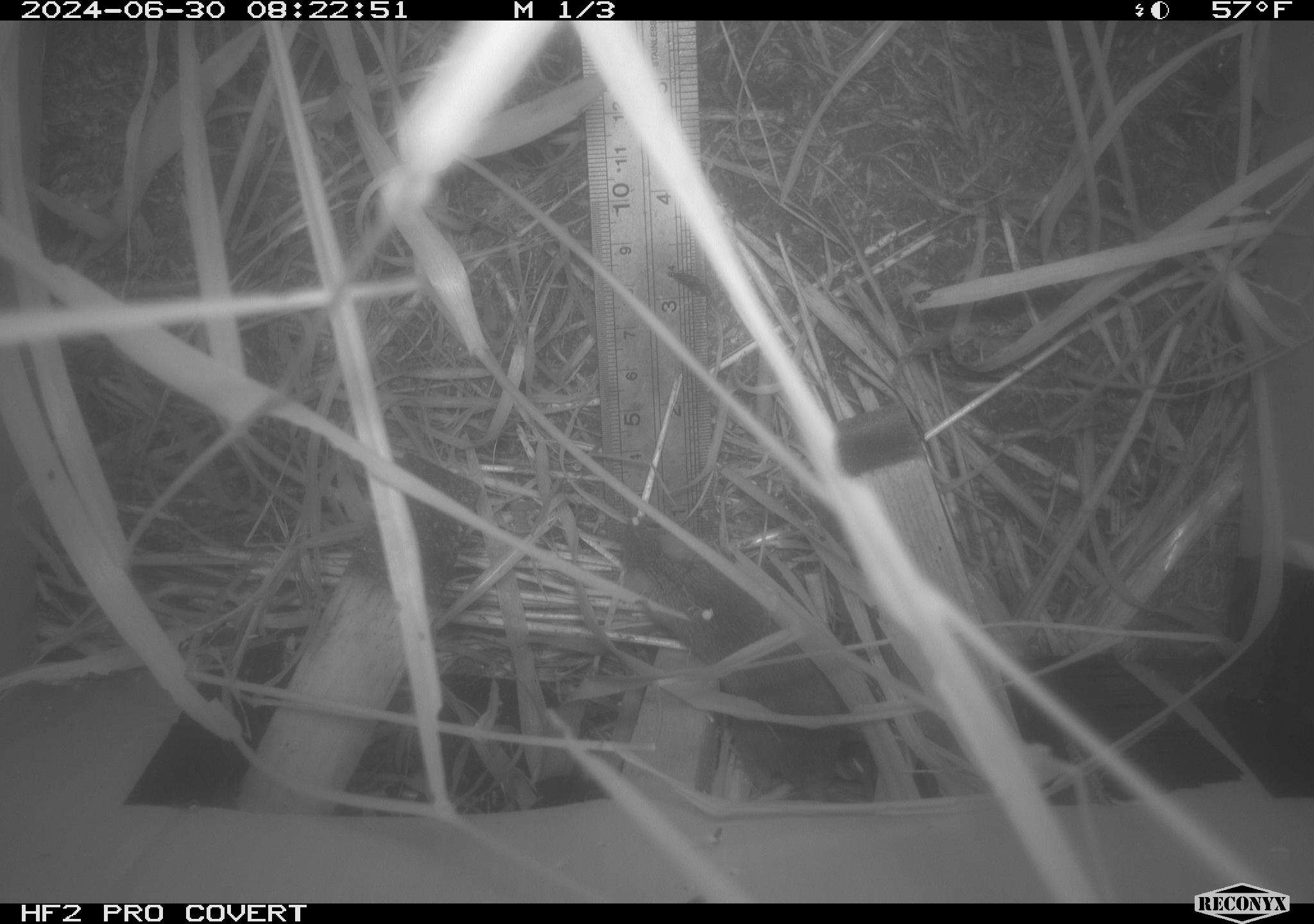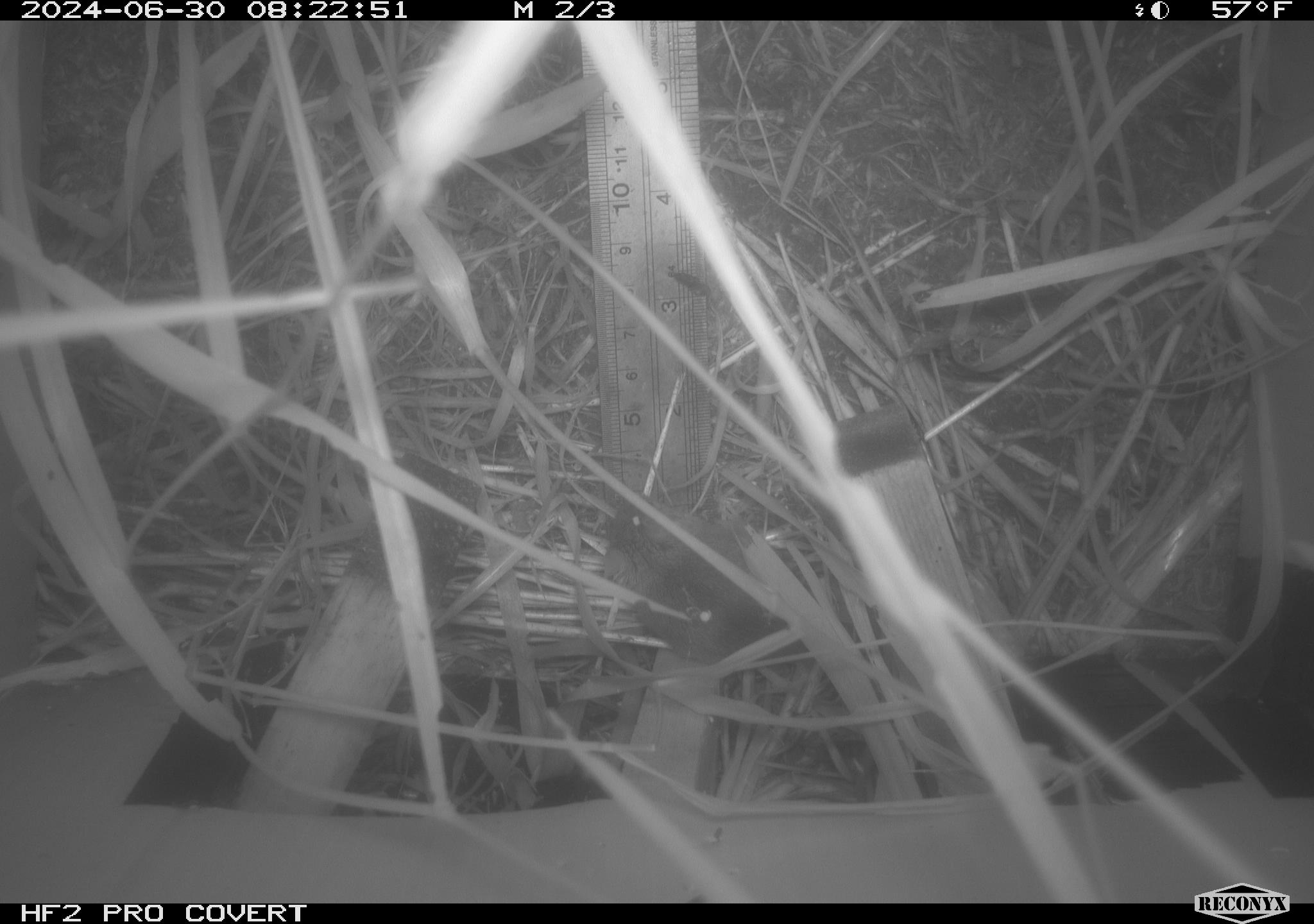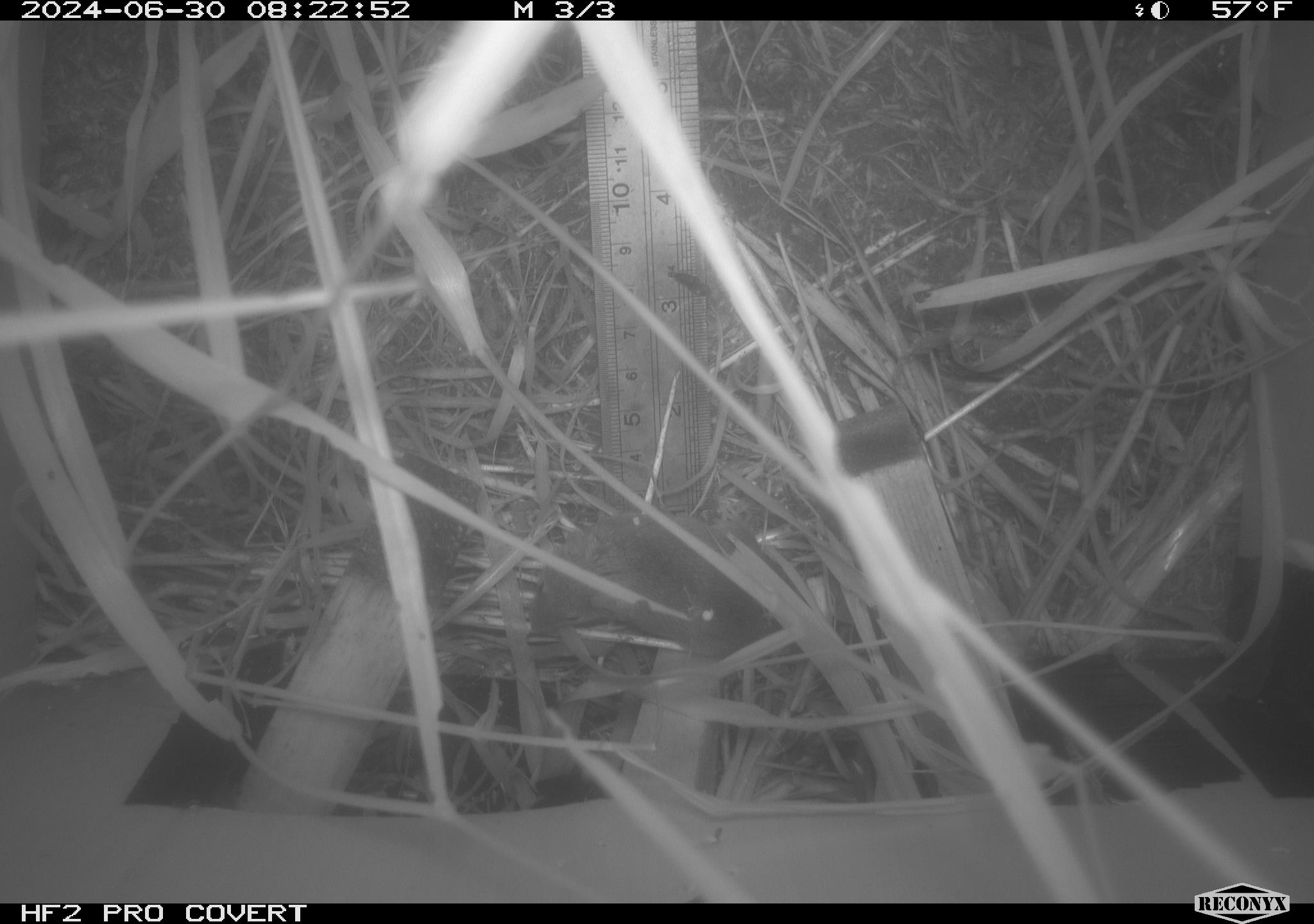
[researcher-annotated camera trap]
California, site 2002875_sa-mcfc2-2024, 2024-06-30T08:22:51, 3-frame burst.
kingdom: Animalia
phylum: Chordata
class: Mammalia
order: Rodentia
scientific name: Rodentia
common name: rodent